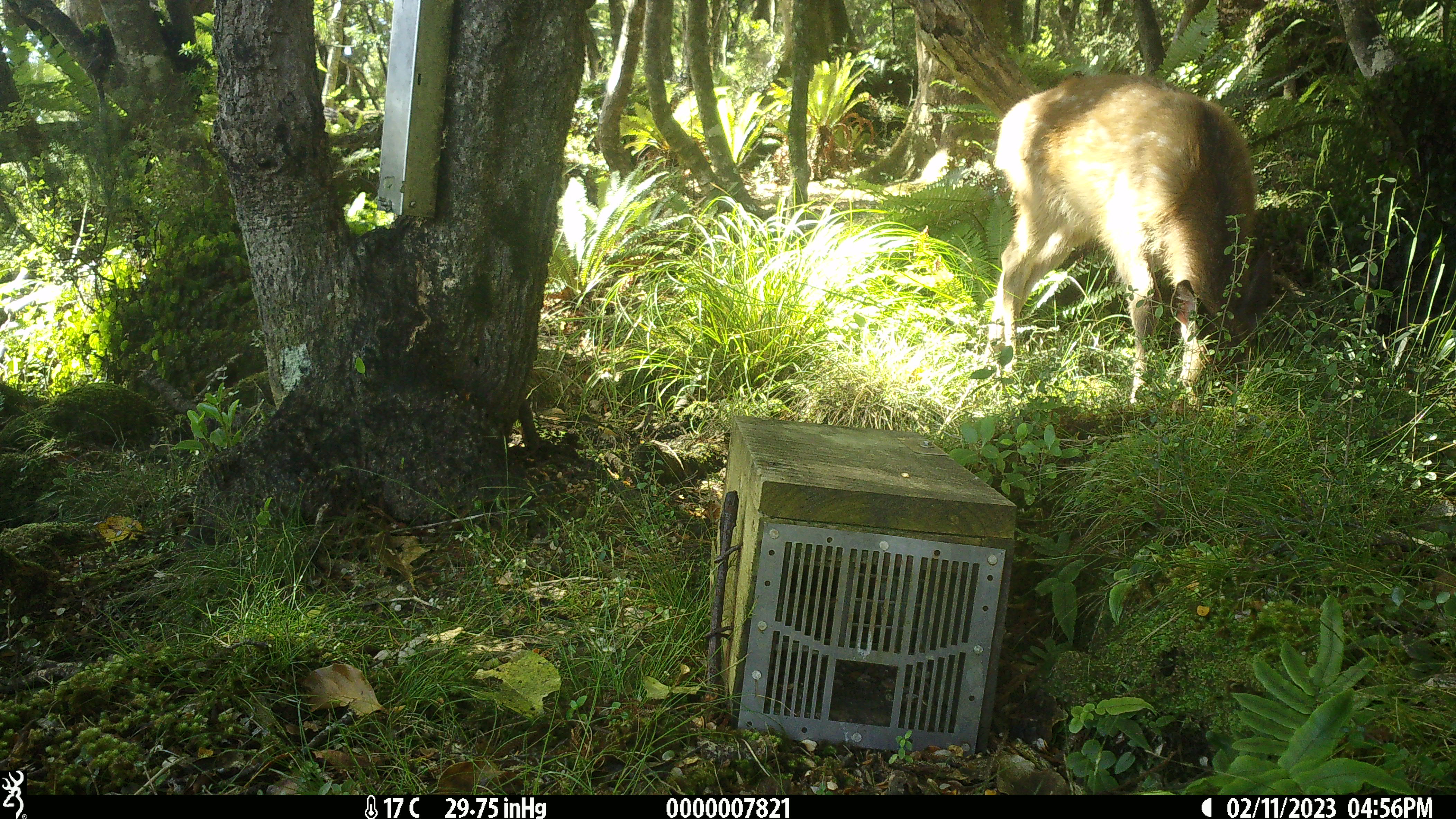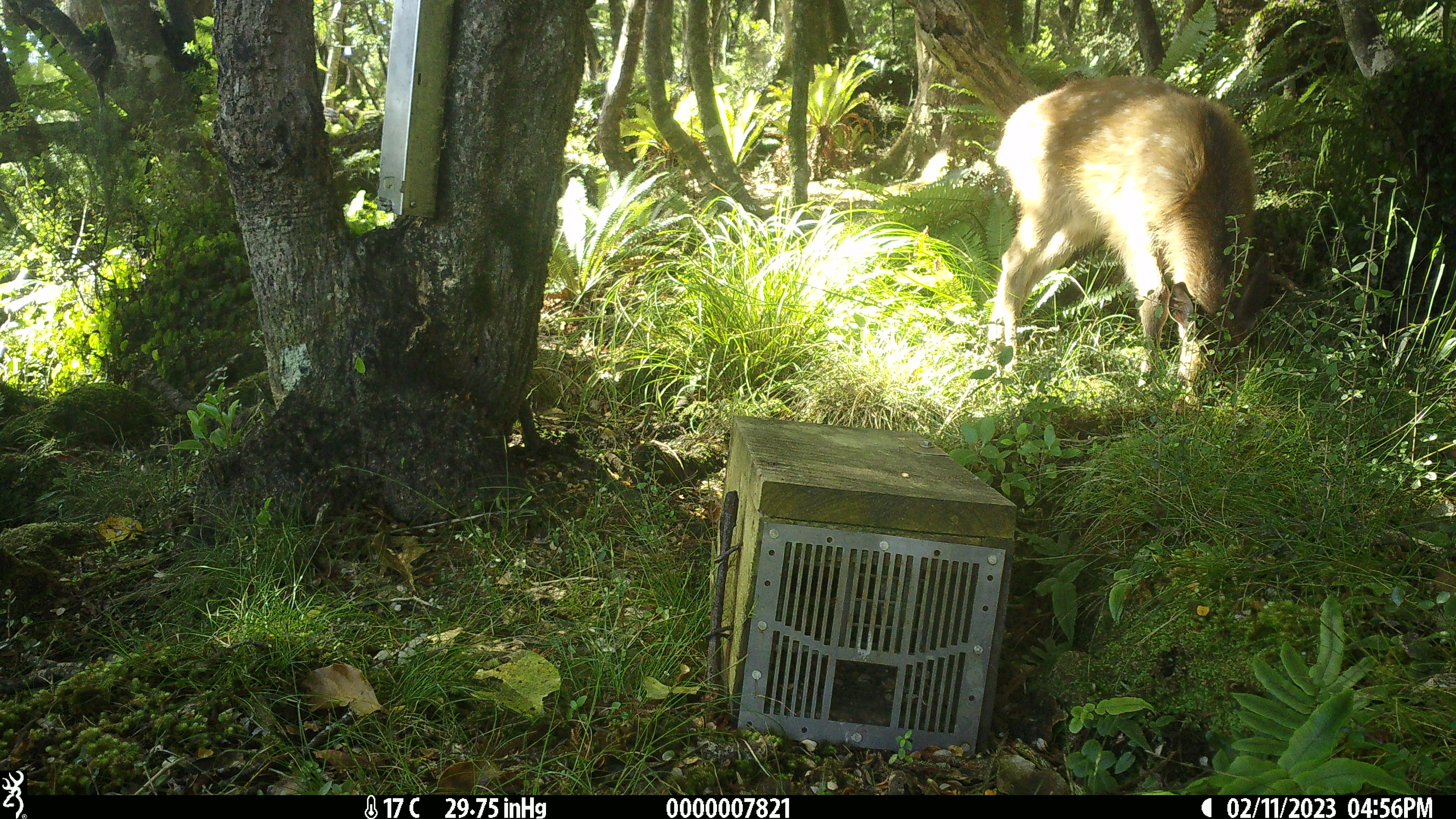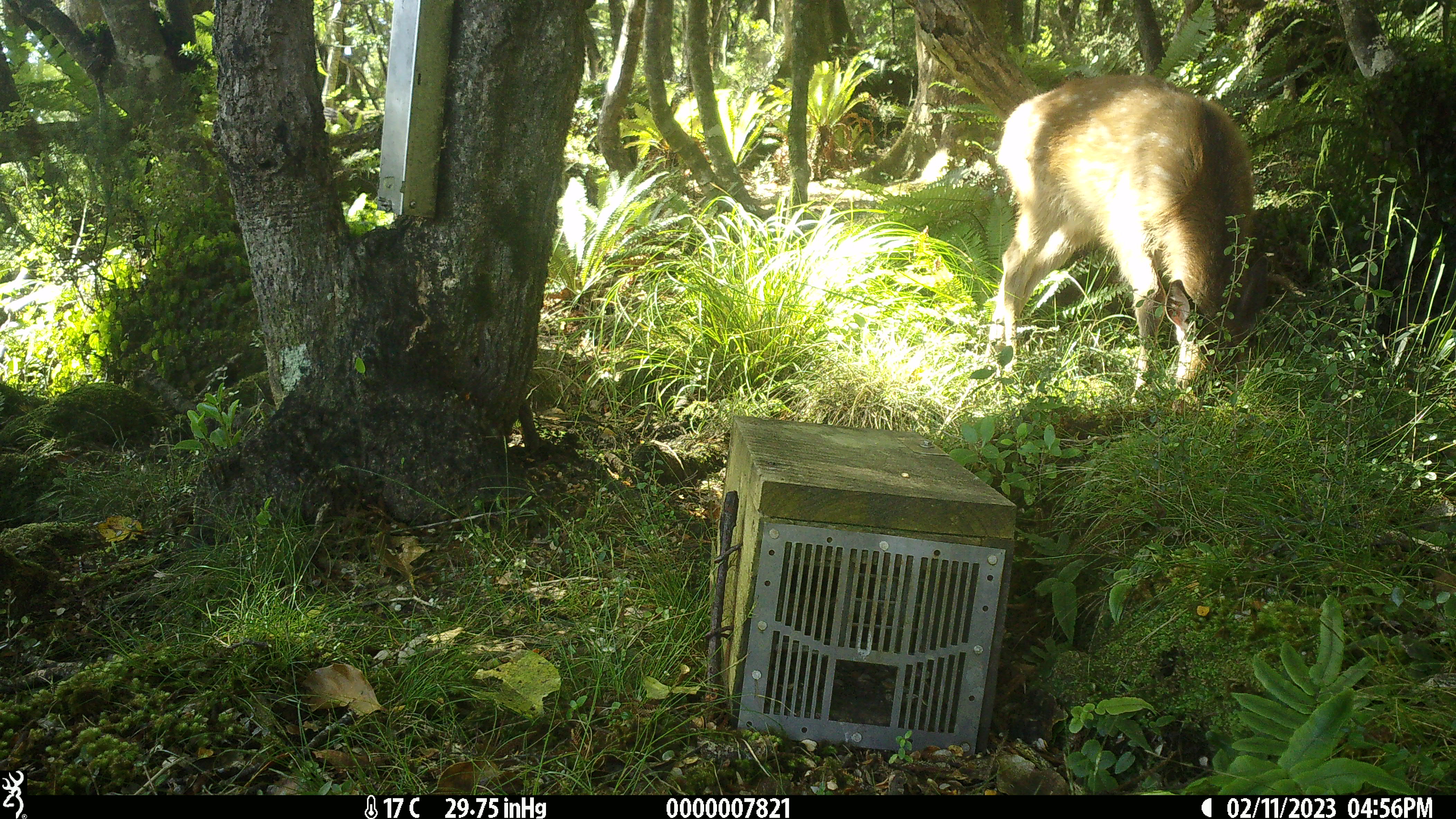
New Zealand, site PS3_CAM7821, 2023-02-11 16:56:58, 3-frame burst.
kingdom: Animalia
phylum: Chordata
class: Mammalia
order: Artiodactyla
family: Cervidae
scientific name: Cervidae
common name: deer